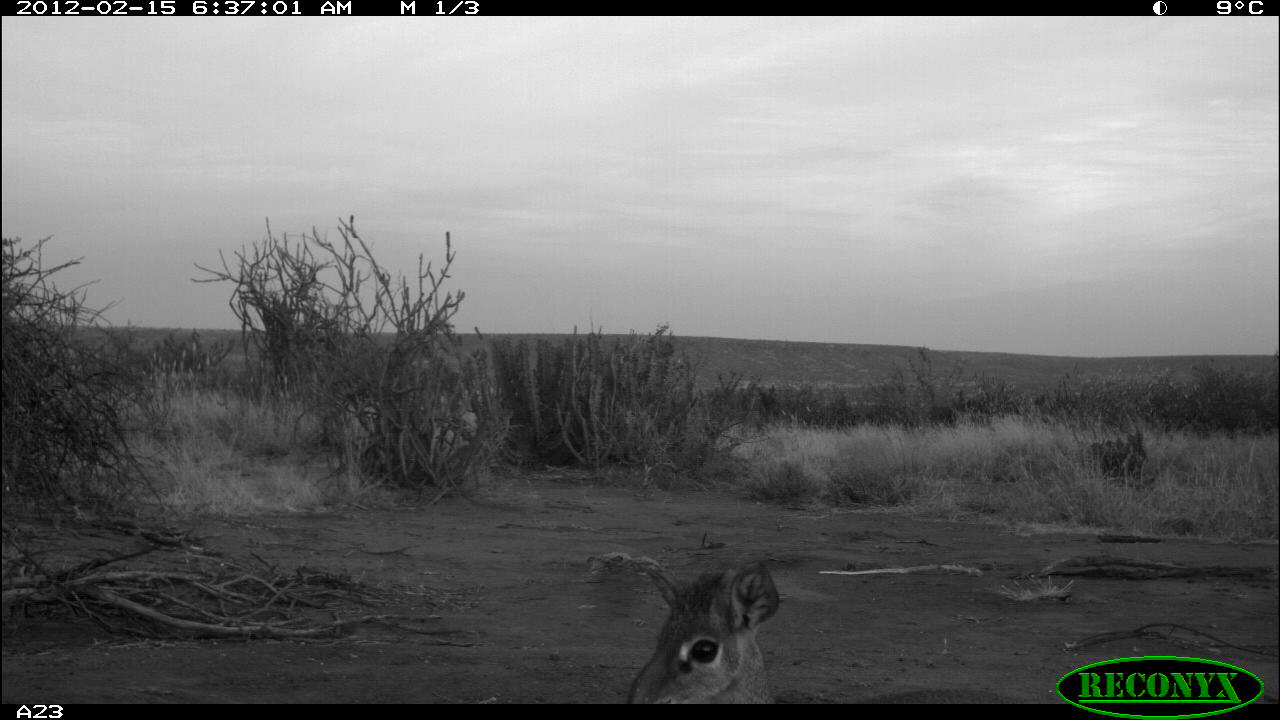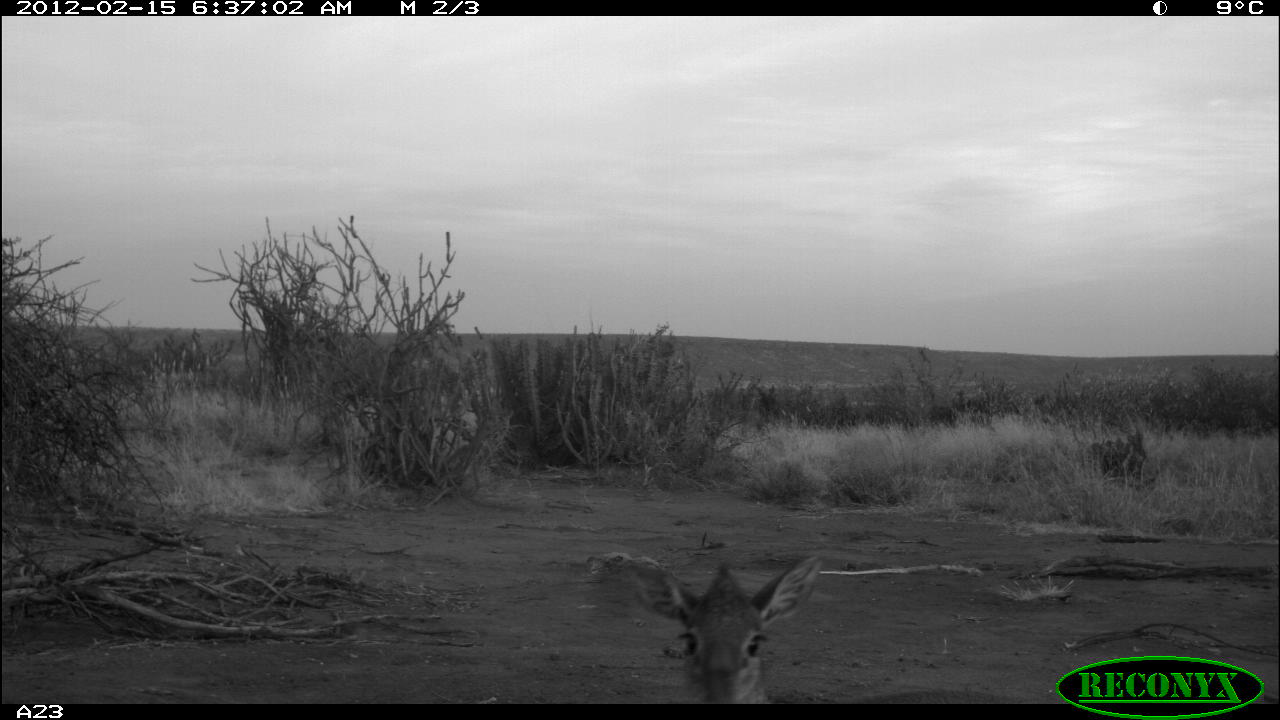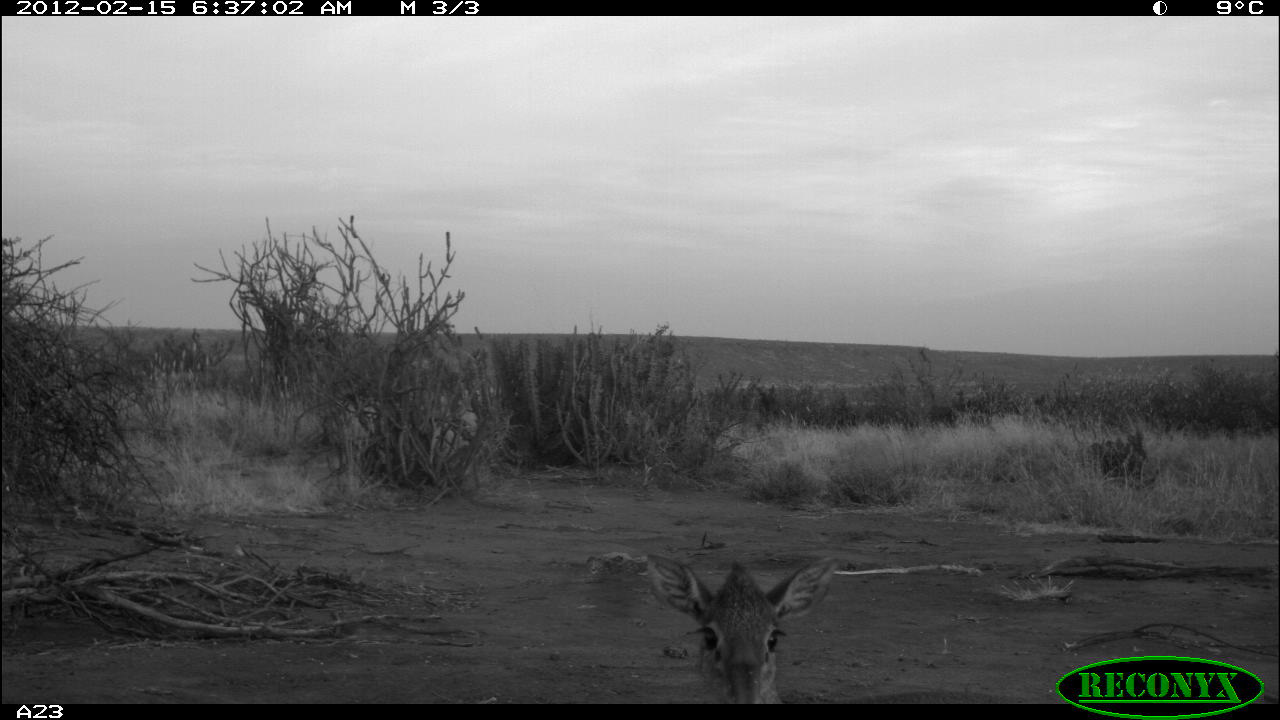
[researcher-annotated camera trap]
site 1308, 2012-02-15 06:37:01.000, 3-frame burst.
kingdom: Animalia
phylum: Chordata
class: Mammalia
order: Artiodactyla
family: Bovidae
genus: Madoqua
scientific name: Madoqua guentheri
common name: günther's dik-dik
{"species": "Madoqua guentheri (günther's dik-dik)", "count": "1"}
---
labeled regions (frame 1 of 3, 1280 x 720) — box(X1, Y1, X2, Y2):
madoqua guentheri: box(625, 560, 1051, 704)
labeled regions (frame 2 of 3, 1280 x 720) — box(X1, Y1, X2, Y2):
madoqua guentheri: box(616, 551, 828, 704)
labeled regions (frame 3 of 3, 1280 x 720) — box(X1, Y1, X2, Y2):
madoqua guentheri: box(646, 553, 842, 703)